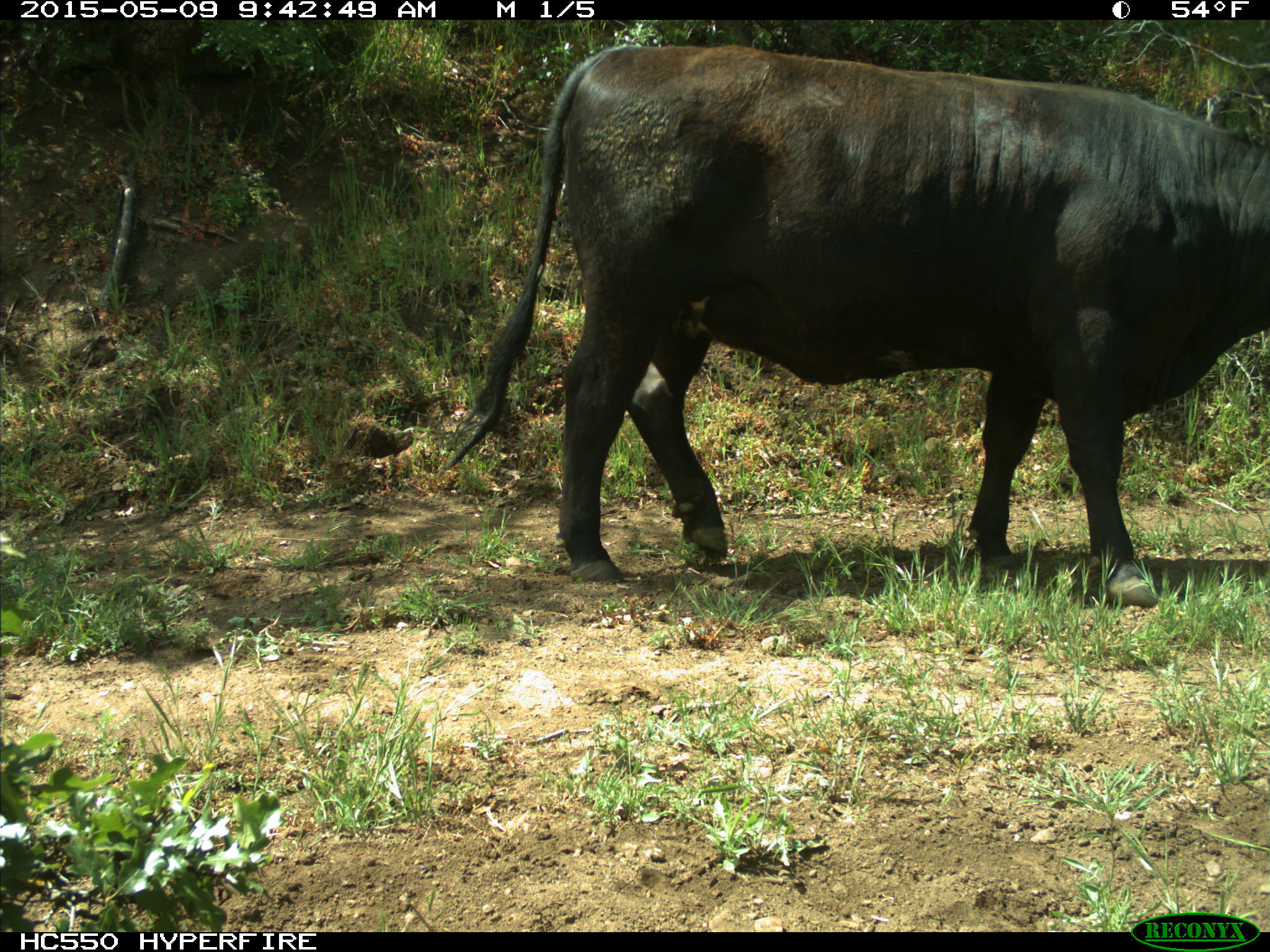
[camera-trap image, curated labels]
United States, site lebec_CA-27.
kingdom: Animalia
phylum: Chordata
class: Mammalia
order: Artiodactyla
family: Bovidae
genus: Bos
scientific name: Bos taurus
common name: domestic cow